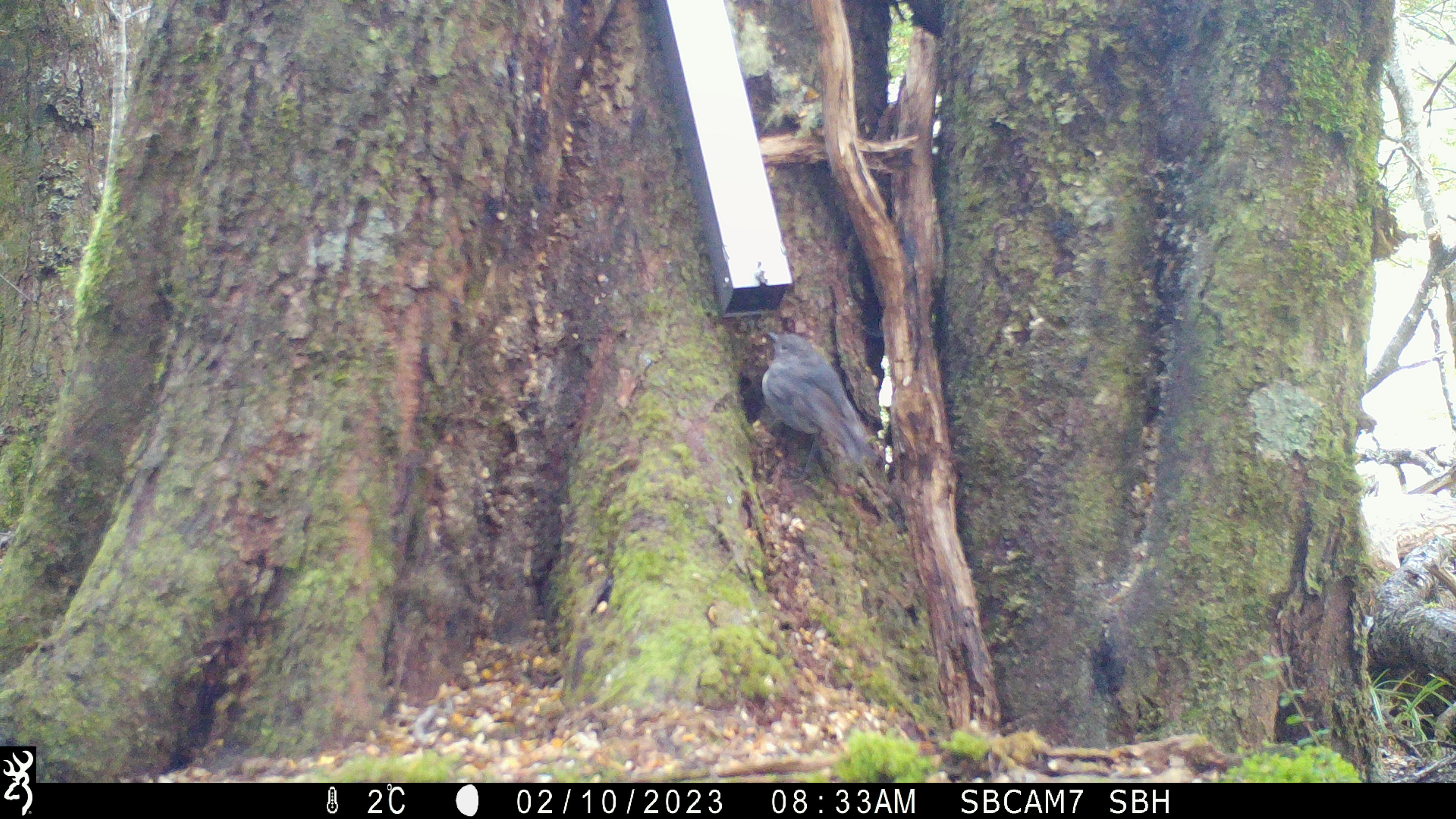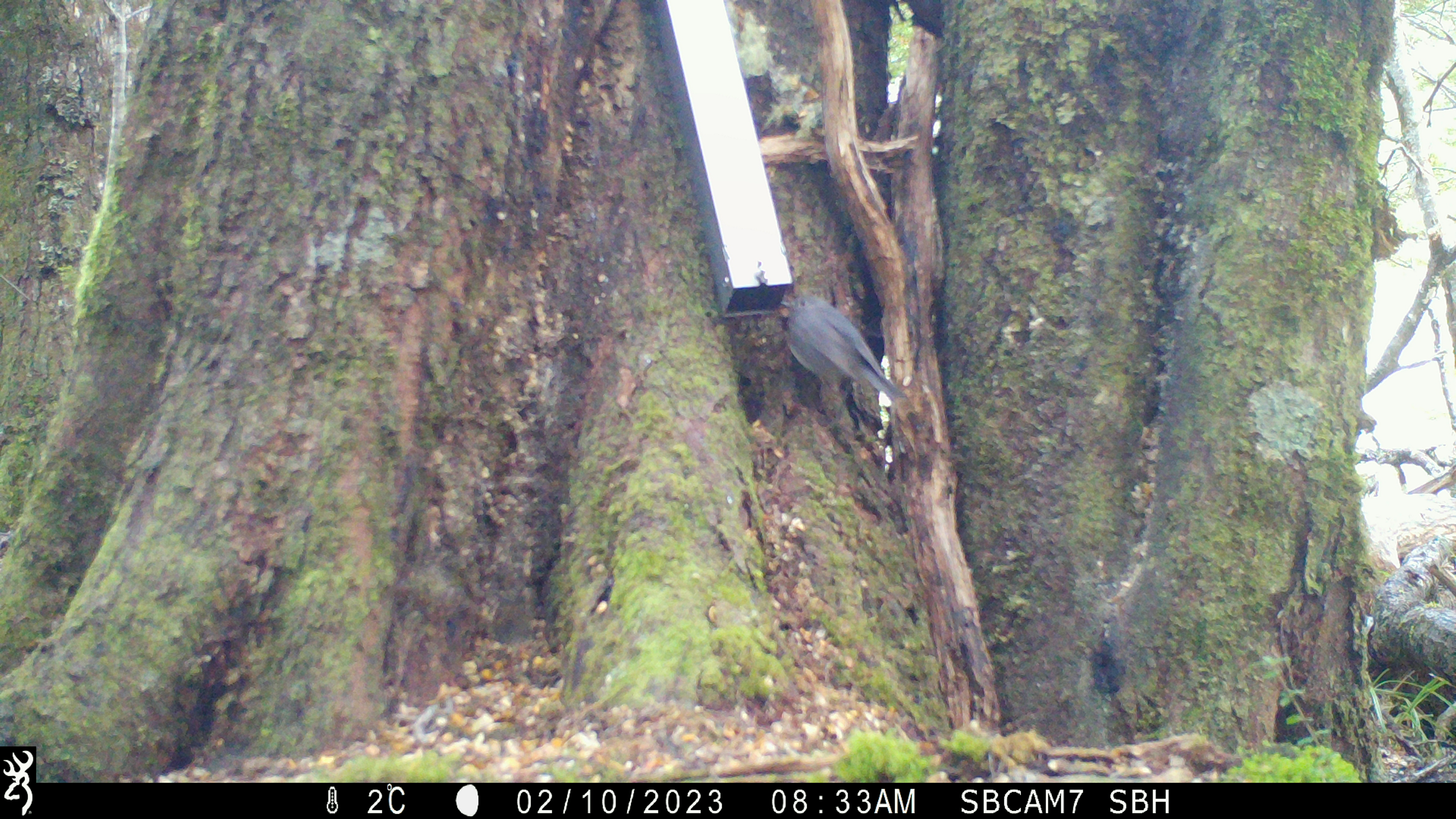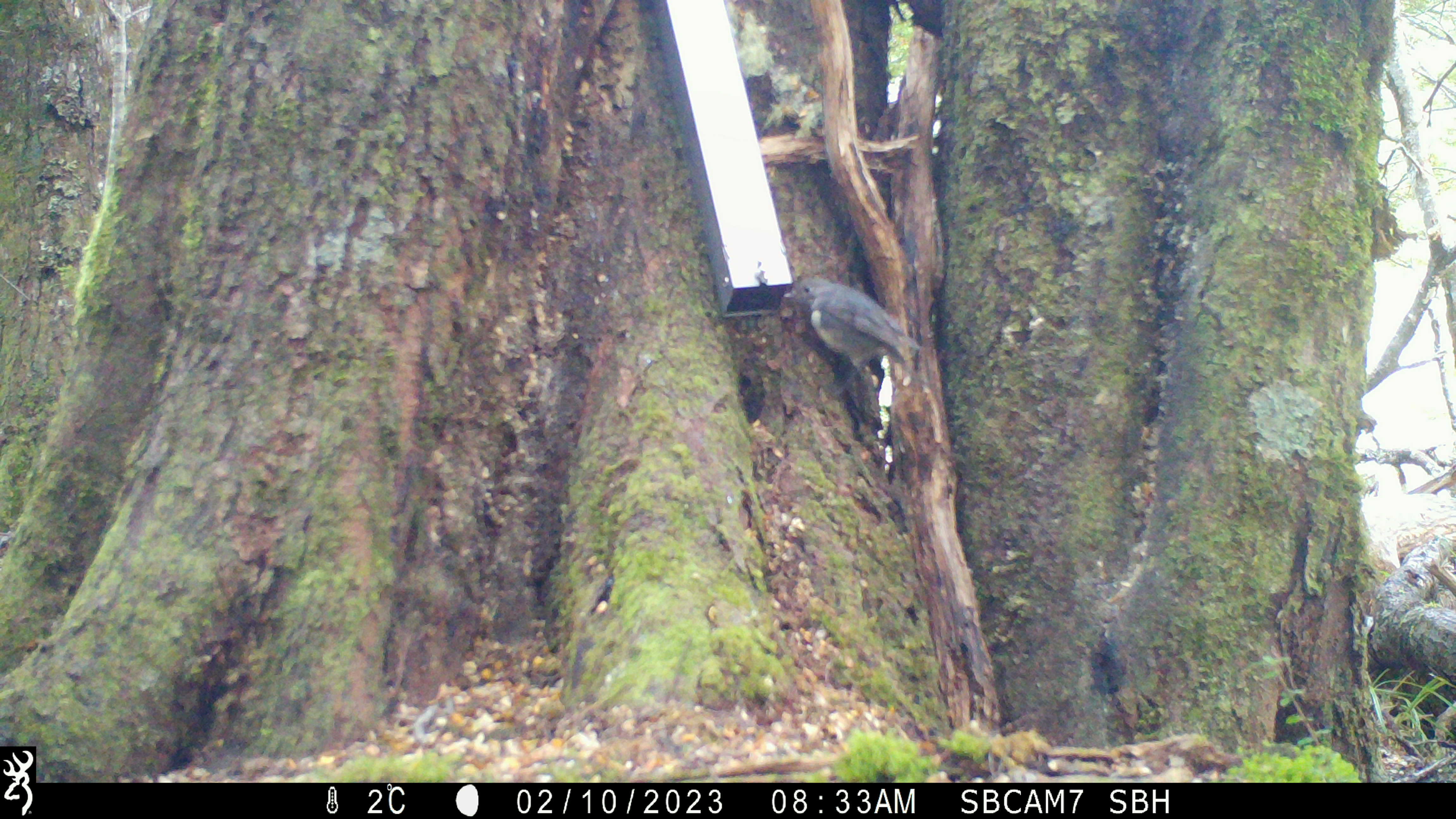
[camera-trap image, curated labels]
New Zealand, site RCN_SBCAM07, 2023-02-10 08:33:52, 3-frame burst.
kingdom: Animalia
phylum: Chordata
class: Aves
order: Passeriformes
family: Petroicidae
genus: Petroica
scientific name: Petroica australis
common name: new zealand robin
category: robin